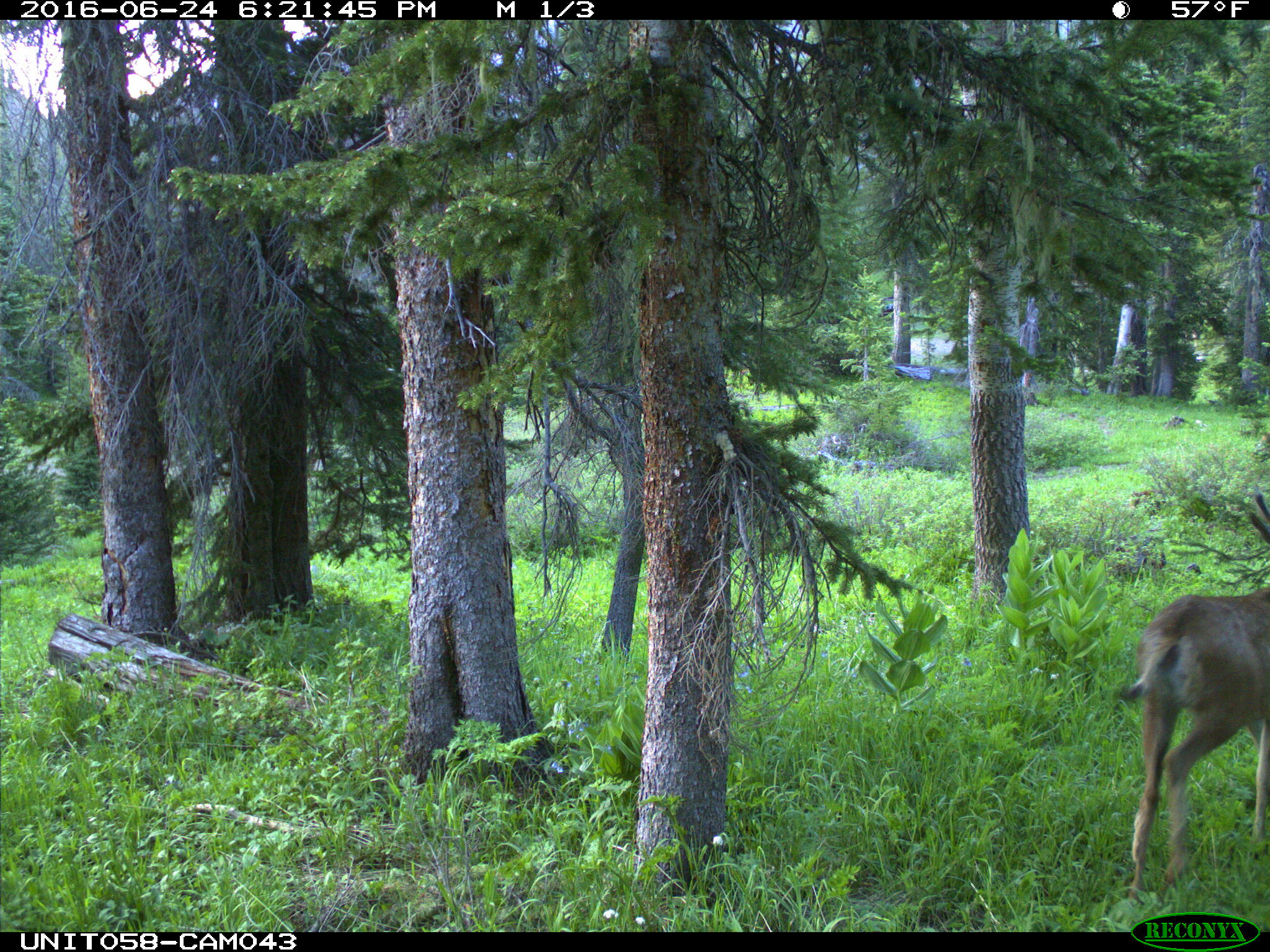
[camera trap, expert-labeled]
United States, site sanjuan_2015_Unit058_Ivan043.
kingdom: Animalia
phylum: Chordata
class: Mammalia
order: Artiodactyla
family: Cervidae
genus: Odocoileus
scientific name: Odocoileus hemionus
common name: mule deer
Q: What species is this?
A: Odocoileus hemionus (mule deer).